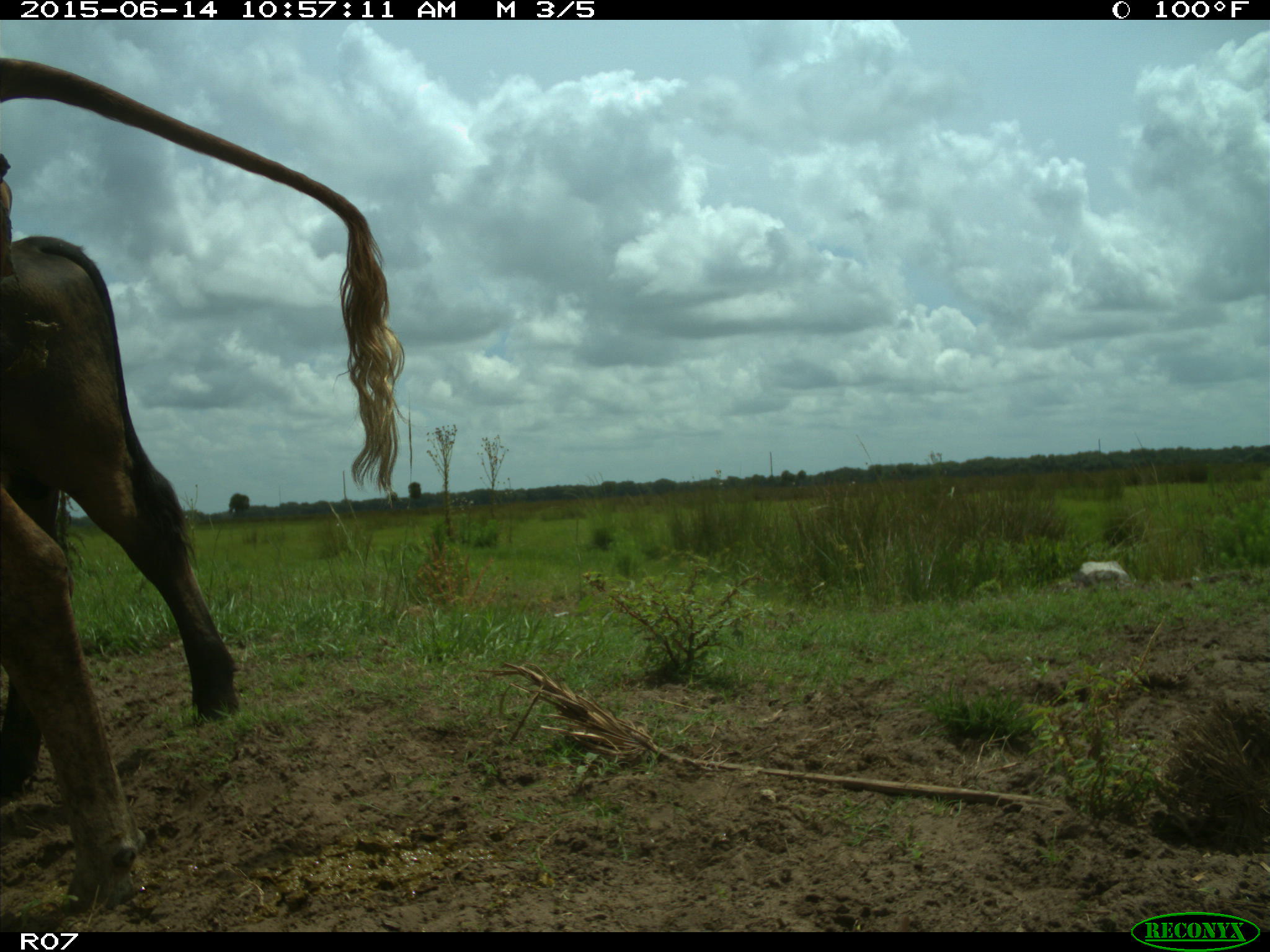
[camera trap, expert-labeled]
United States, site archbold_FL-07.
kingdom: Animalia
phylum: Chordata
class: Mammalia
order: Artiodactyla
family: Bovidae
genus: Bos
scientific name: Bos taurus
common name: domestic cow